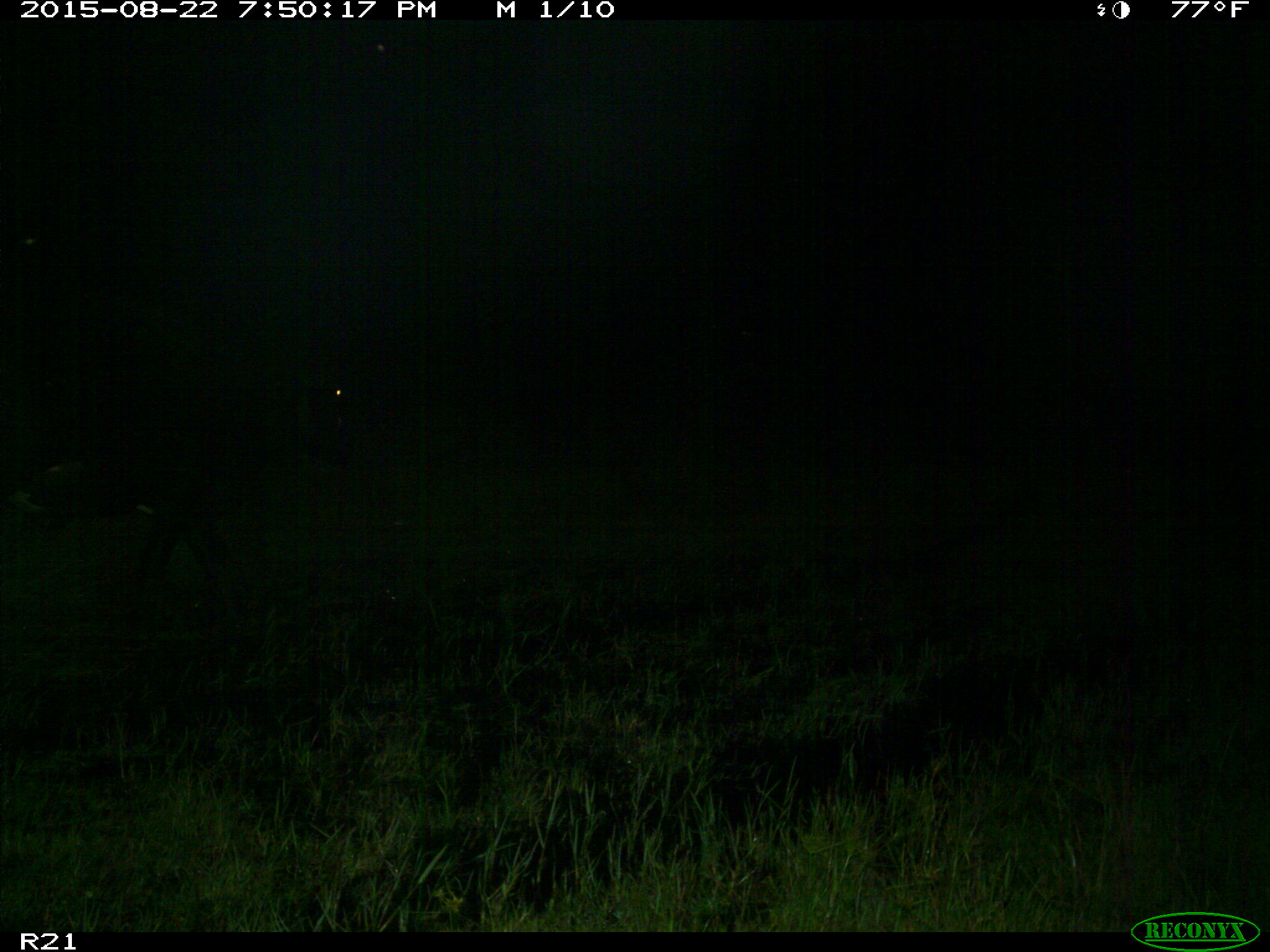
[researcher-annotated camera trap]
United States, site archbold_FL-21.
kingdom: Animalia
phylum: Chordata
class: Mammalia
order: Artiodactyla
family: Bovidae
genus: Bos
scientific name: Bos taurus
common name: domestic cow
Bos taurus (domestic cow).